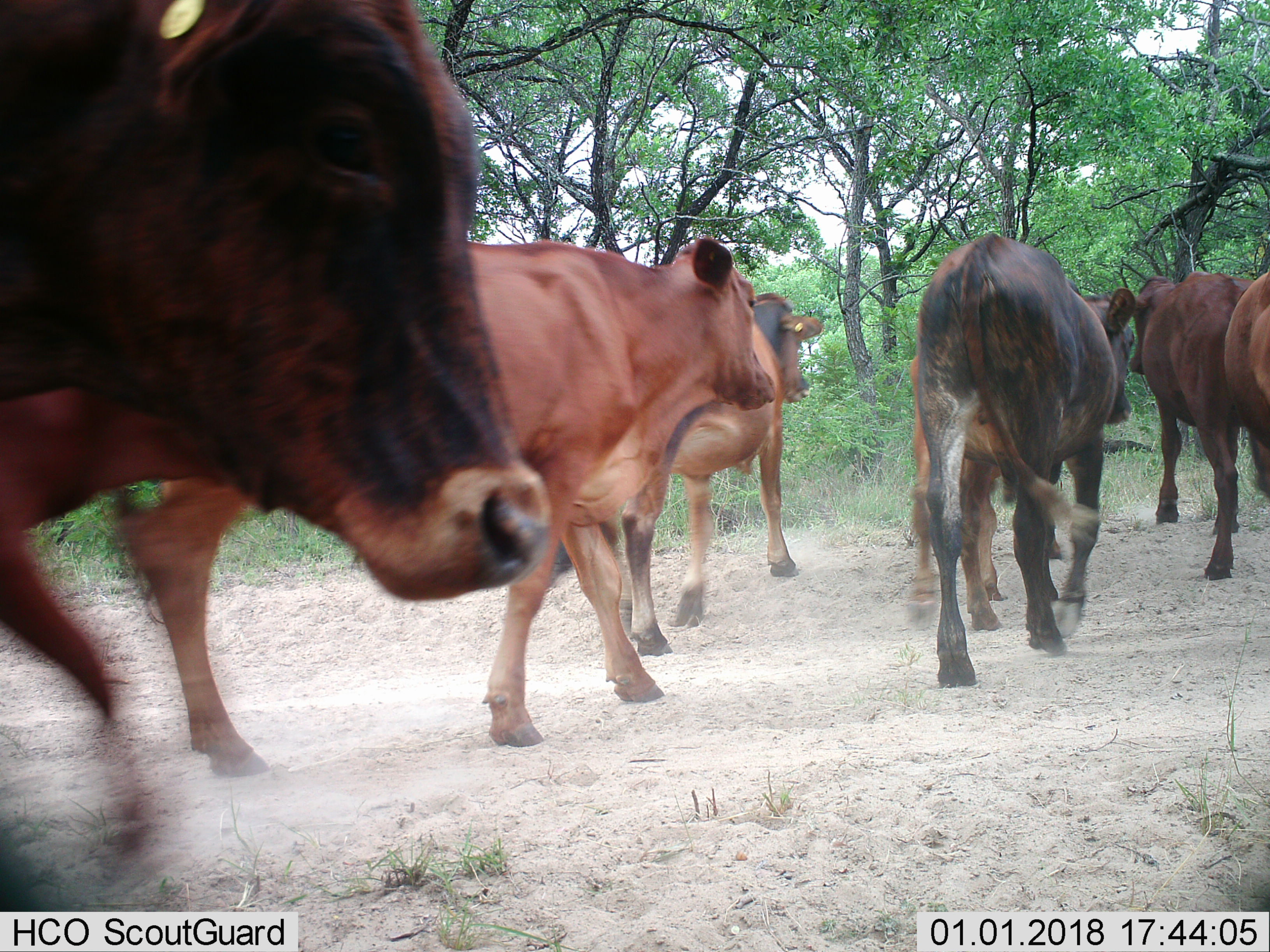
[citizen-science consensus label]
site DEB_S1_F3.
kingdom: Animalia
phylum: Chordata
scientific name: Vertebrata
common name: domestic animal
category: domesticanimal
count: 7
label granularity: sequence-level